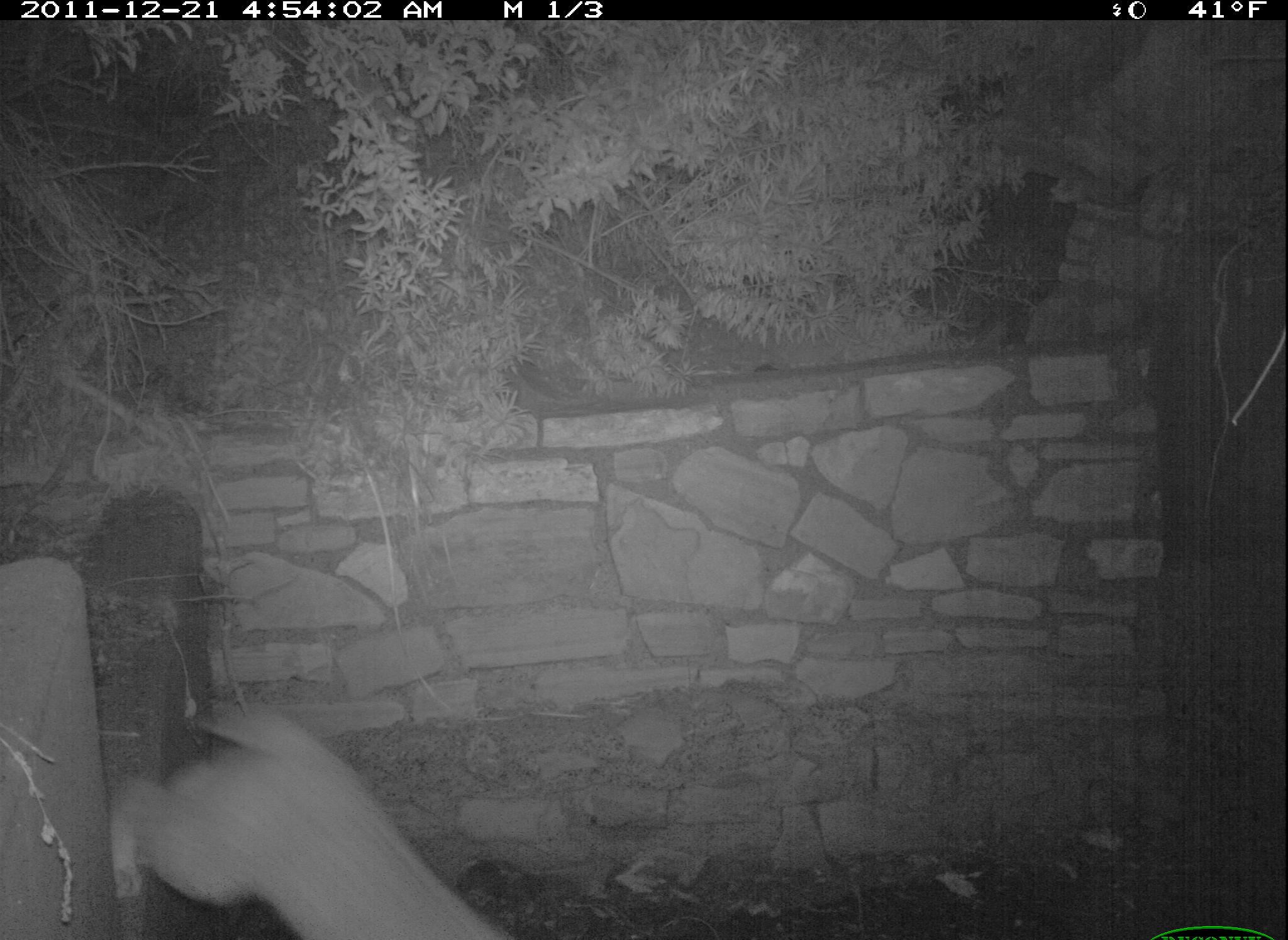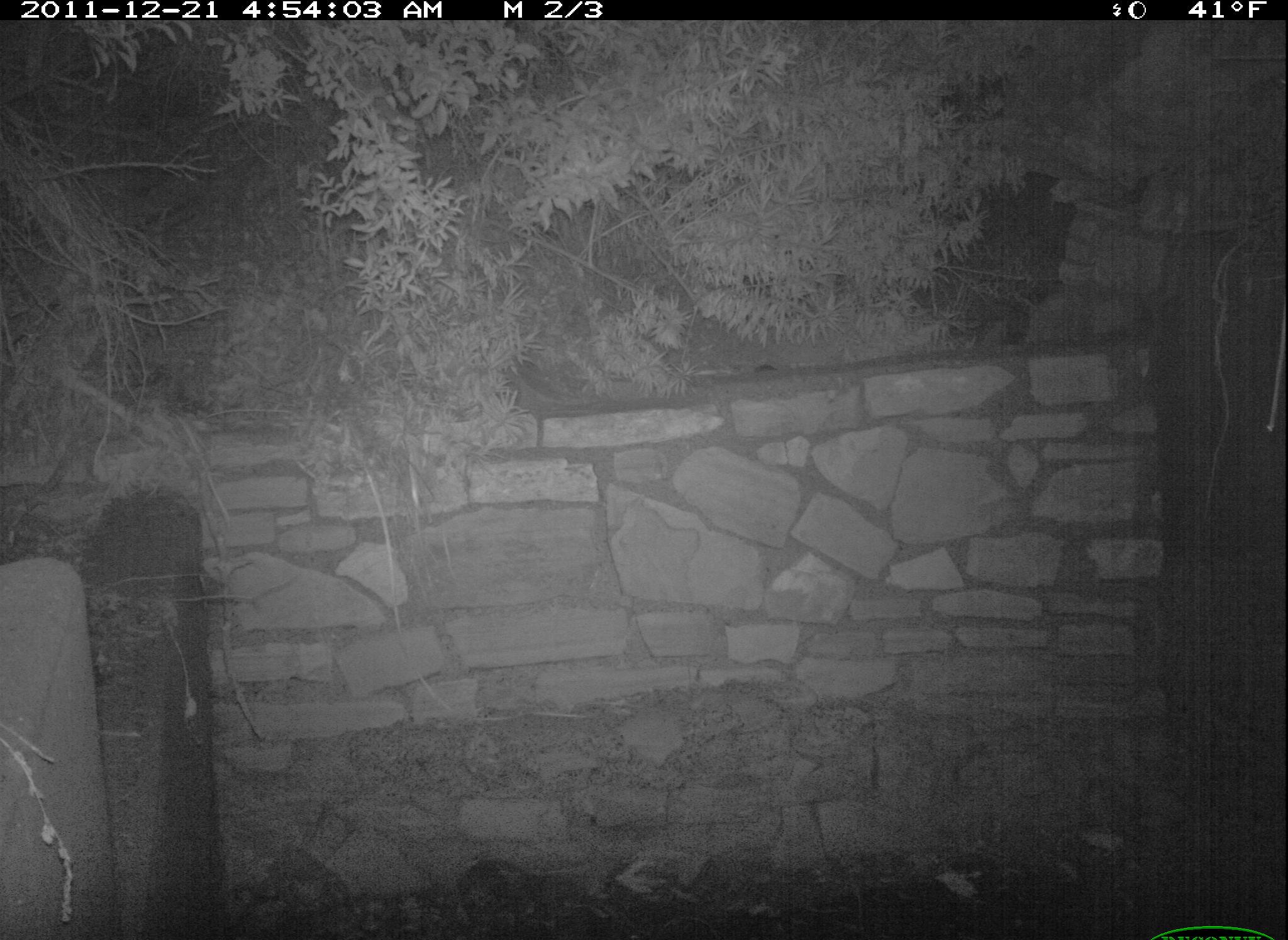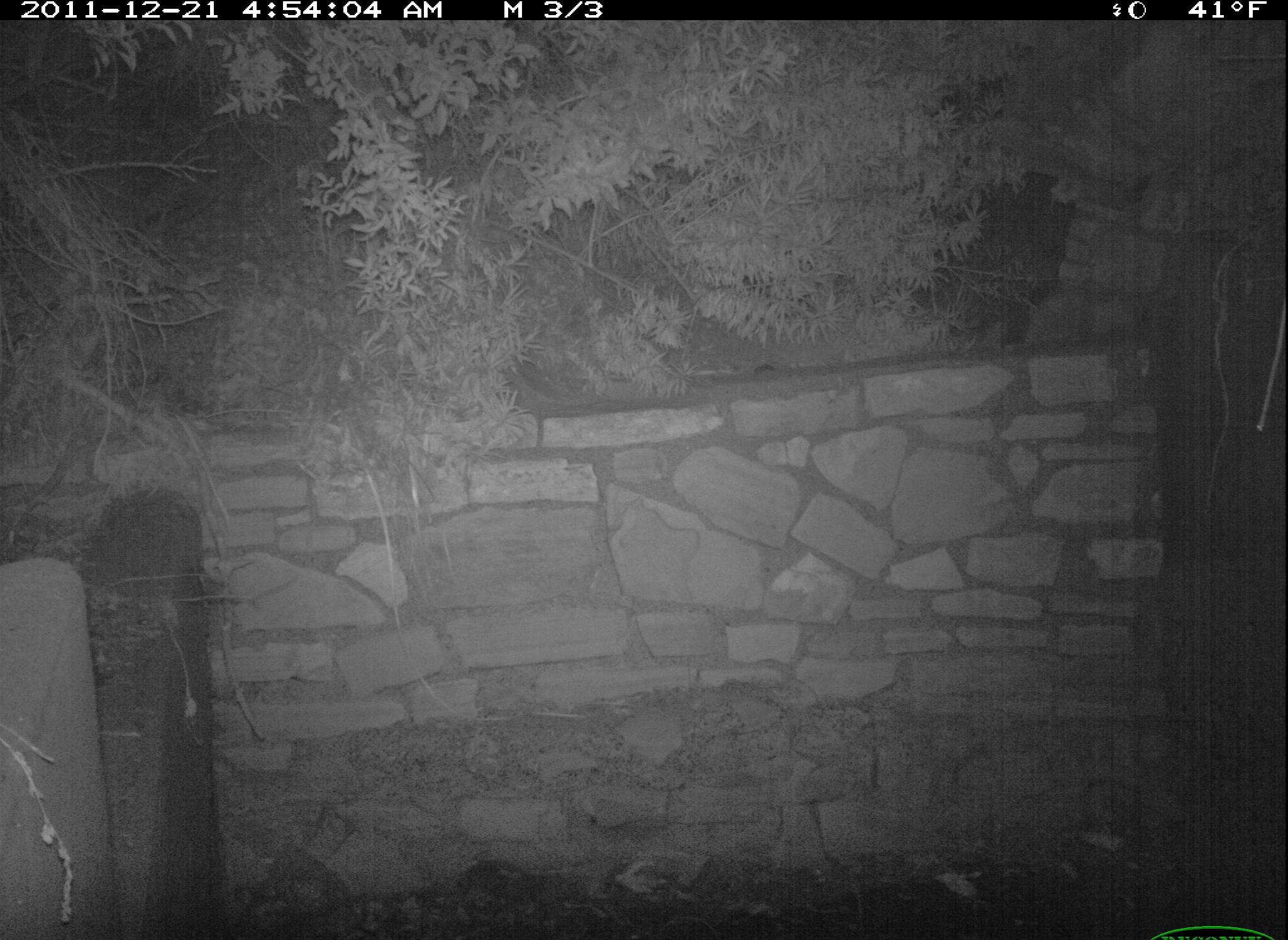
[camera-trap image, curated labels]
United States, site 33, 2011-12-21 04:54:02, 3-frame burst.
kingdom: Animalia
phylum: Chordata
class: Mammalia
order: Carnivora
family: Felidae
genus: Lynx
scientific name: Lynx rufus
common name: bobcat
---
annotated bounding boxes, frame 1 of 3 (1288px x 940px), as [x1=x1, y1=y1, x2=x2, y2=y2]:
bobcat: [x1=100, y1=689, x2=489, y2=928]